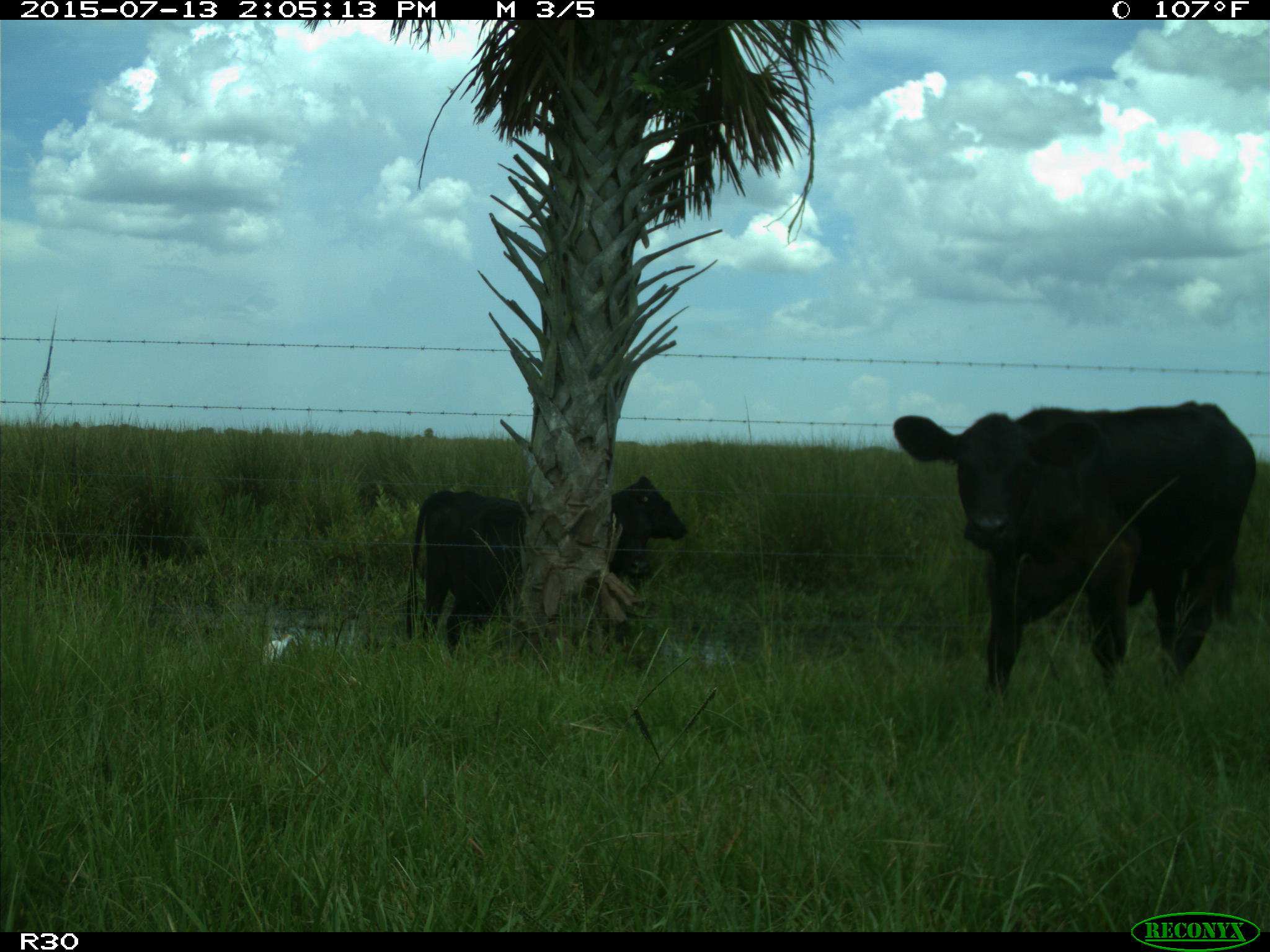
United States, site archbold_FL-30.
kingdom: Animalia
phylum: Chordata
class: Mammalia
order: Artiodactyla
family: Bovidae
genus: Bos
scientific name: Bos taurus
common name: domestic cow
Bos taurus (domestic cow).